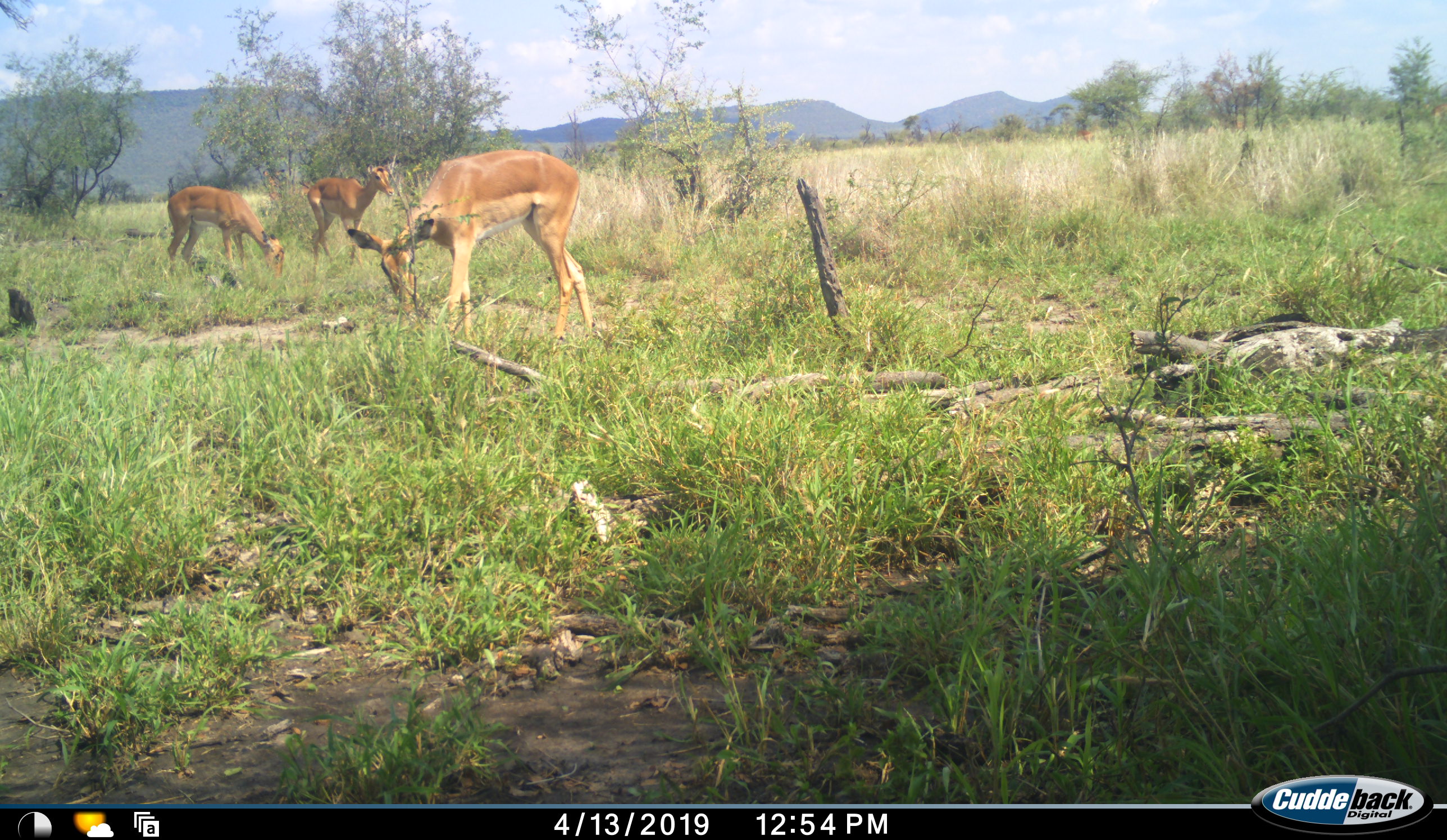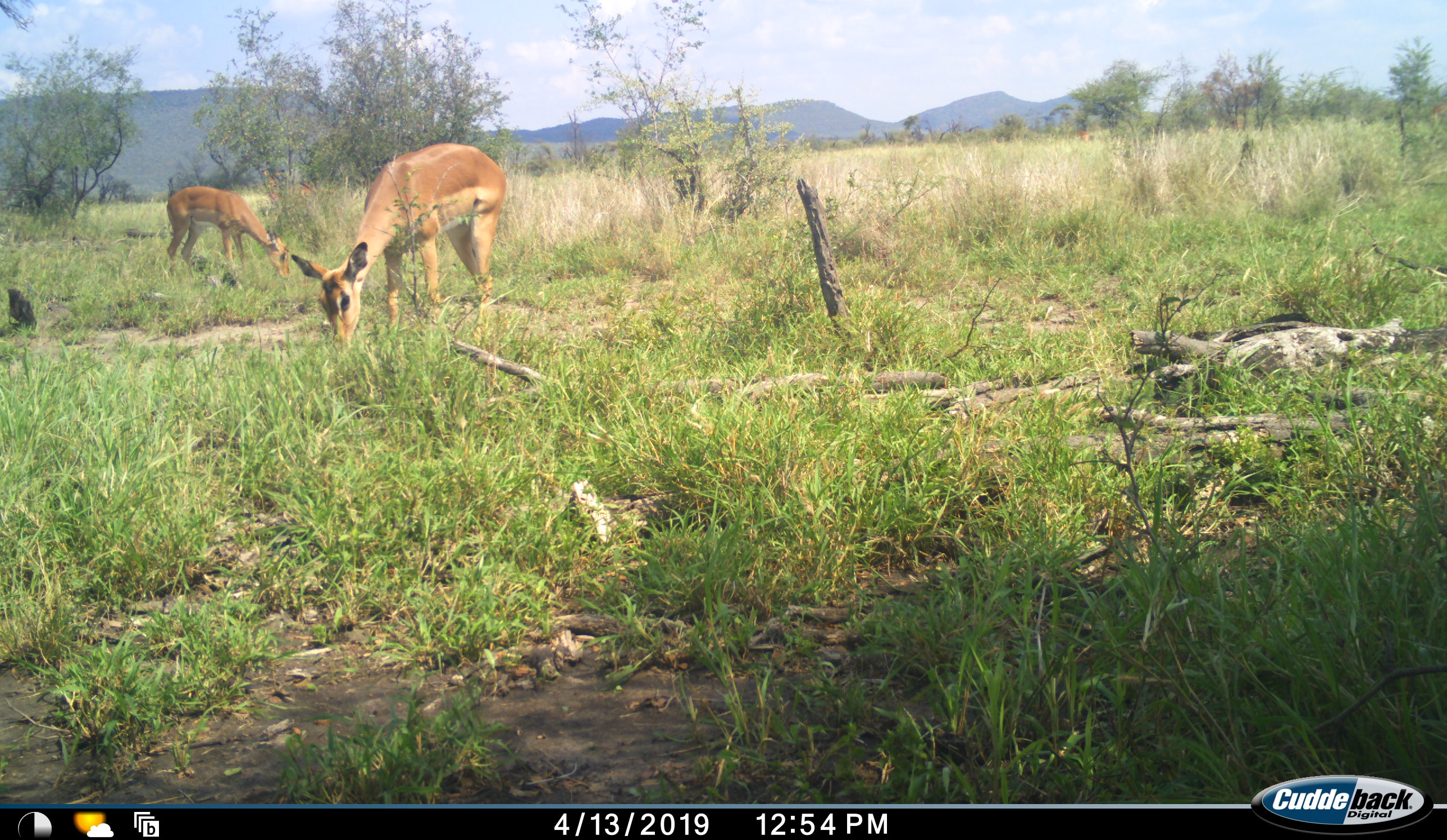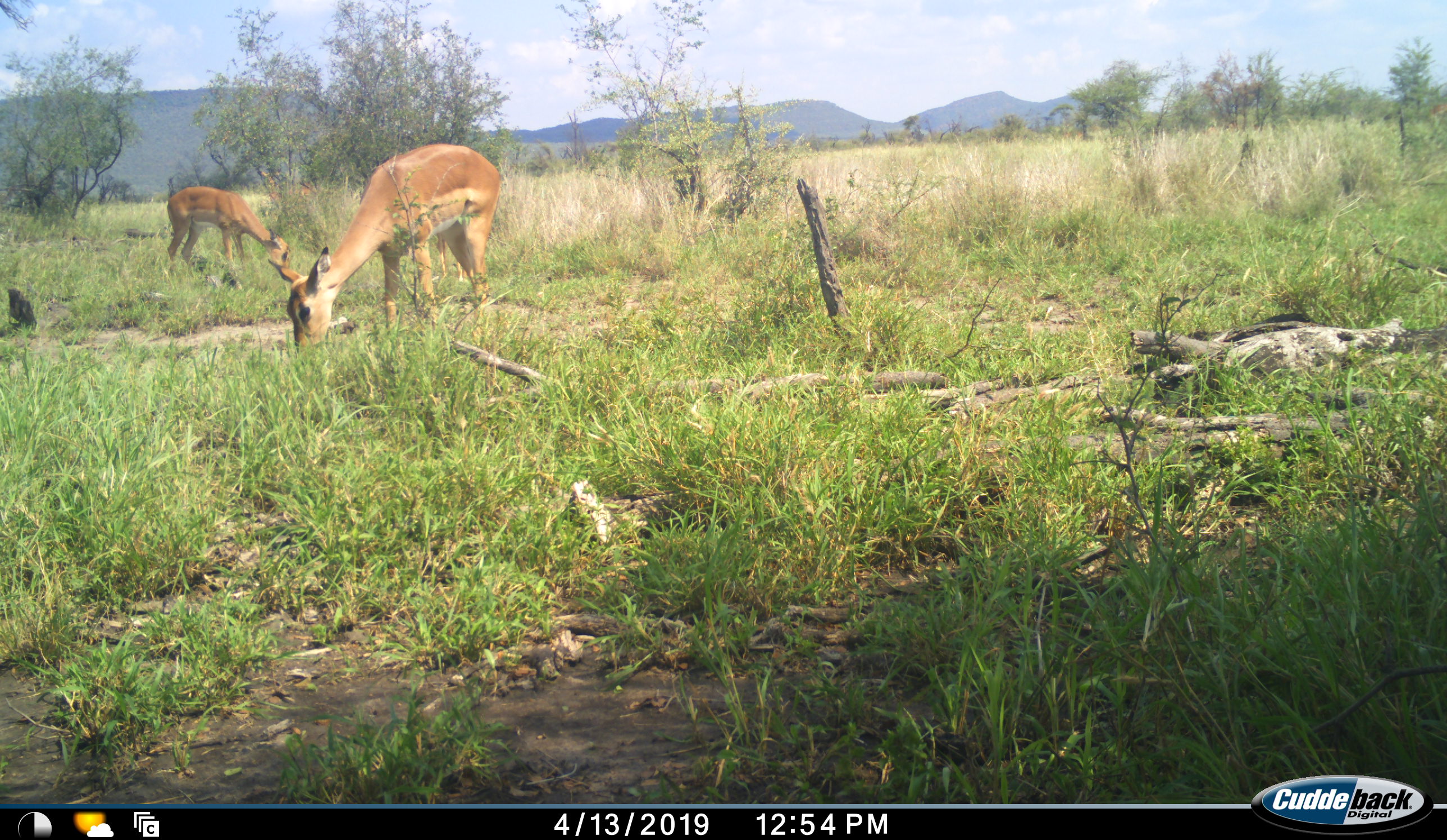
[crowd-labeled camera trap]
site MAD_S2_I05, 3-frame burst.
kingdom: Animalia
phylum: Chordata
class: Mammalia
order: Artiodactyla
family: Bovidae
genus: Aepyceros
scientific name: Aepyceros melampus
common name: impala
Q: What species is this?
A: Impala (Aepyceros melampus).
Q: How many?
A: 3.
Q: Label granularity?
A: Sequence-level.